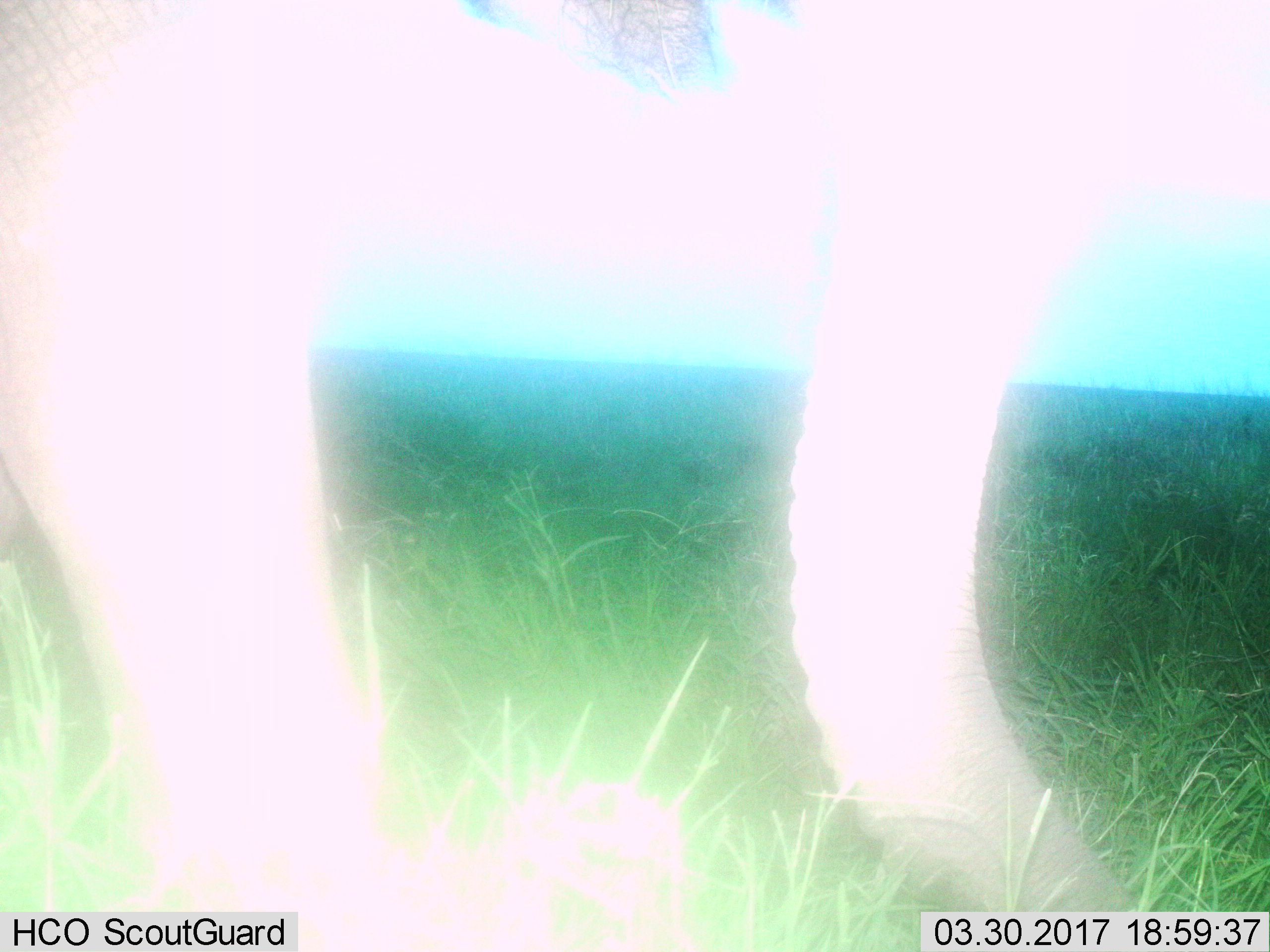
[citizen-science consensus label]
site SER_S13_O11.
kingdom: Animalia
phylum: Chordata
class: Mammalia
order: Proboscidea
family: Elephantidae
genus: Loxodonta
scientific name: Loxodonta africana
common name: african bush elephant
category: elephant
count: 1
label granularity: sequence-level